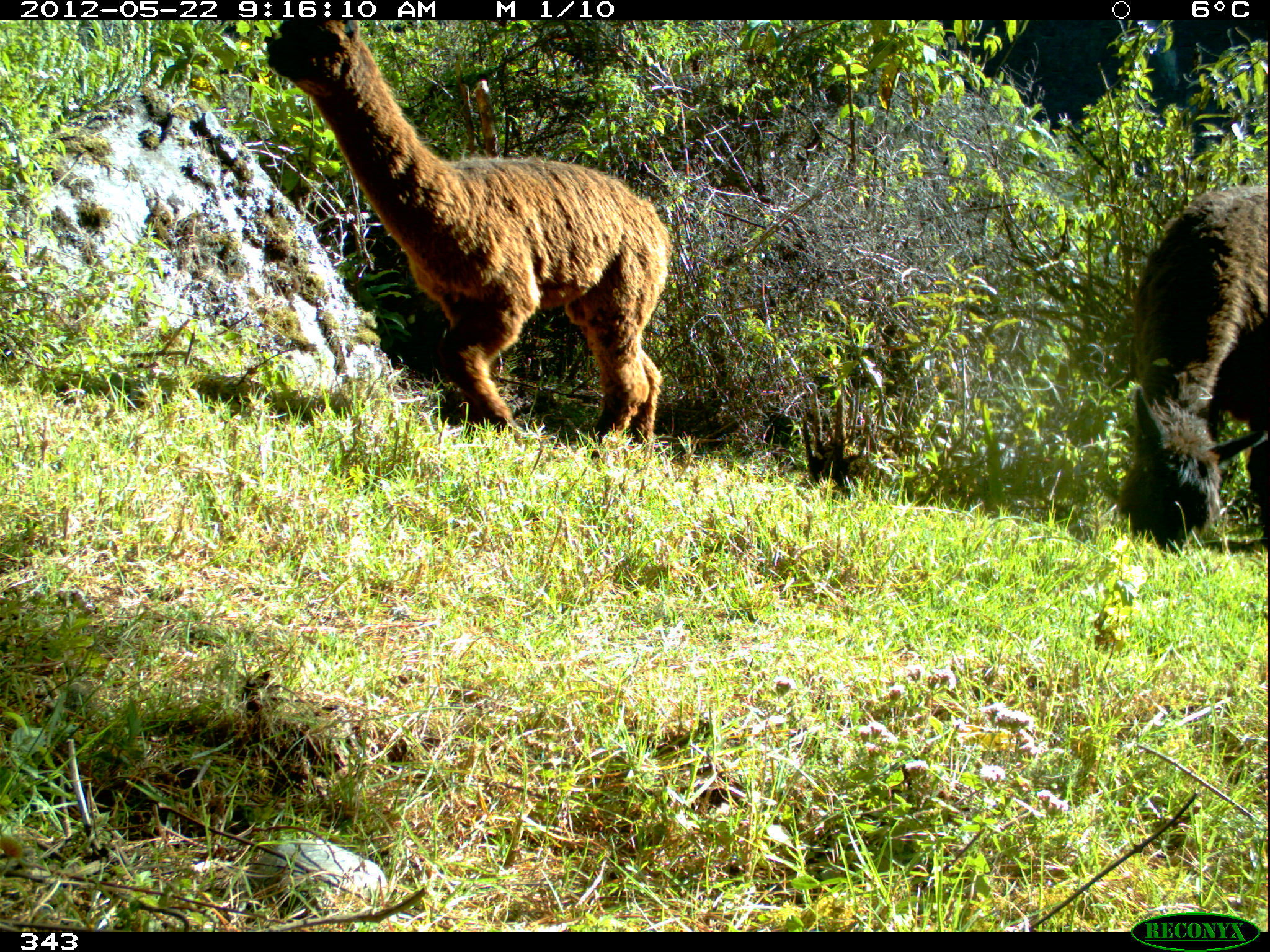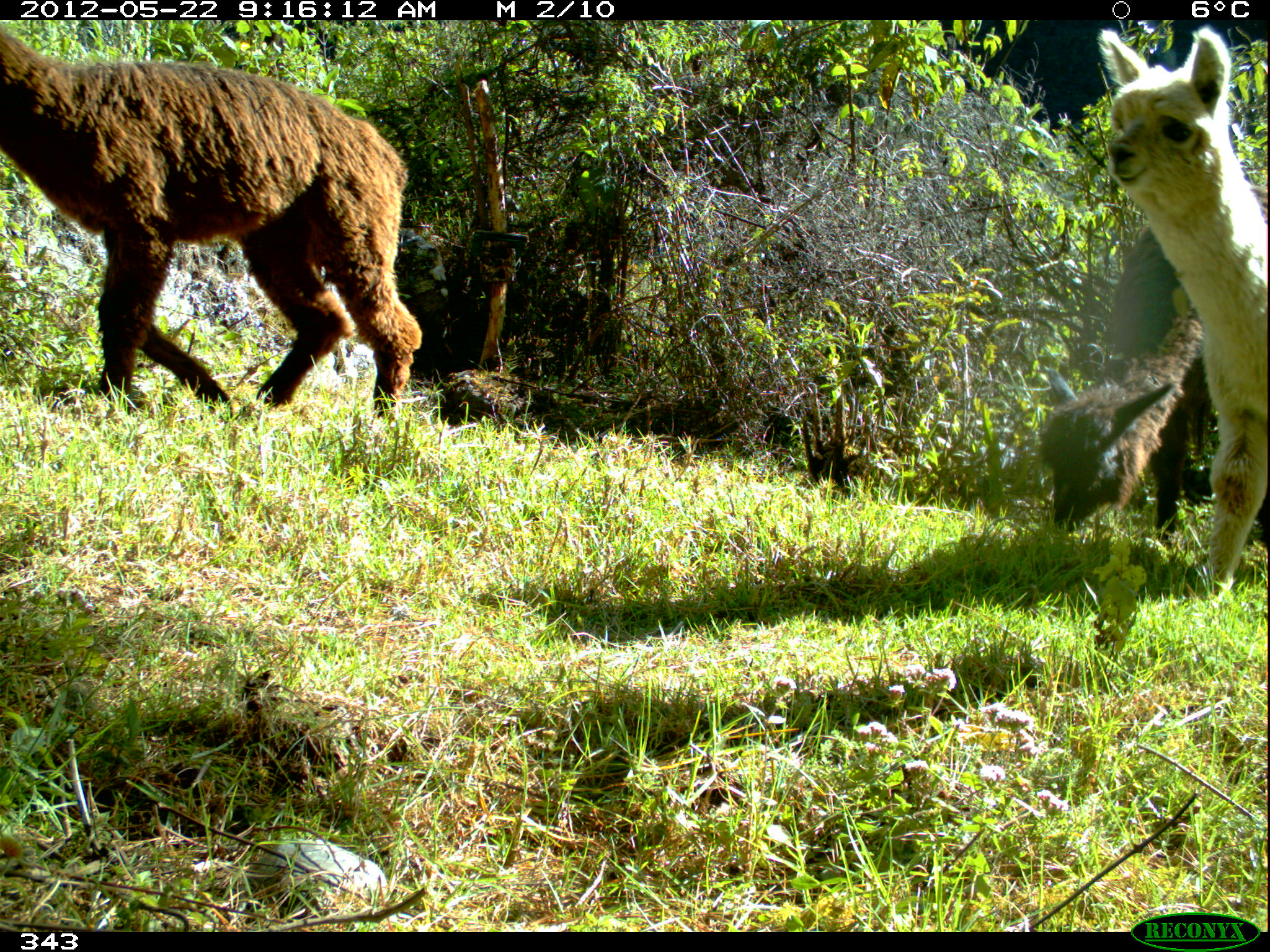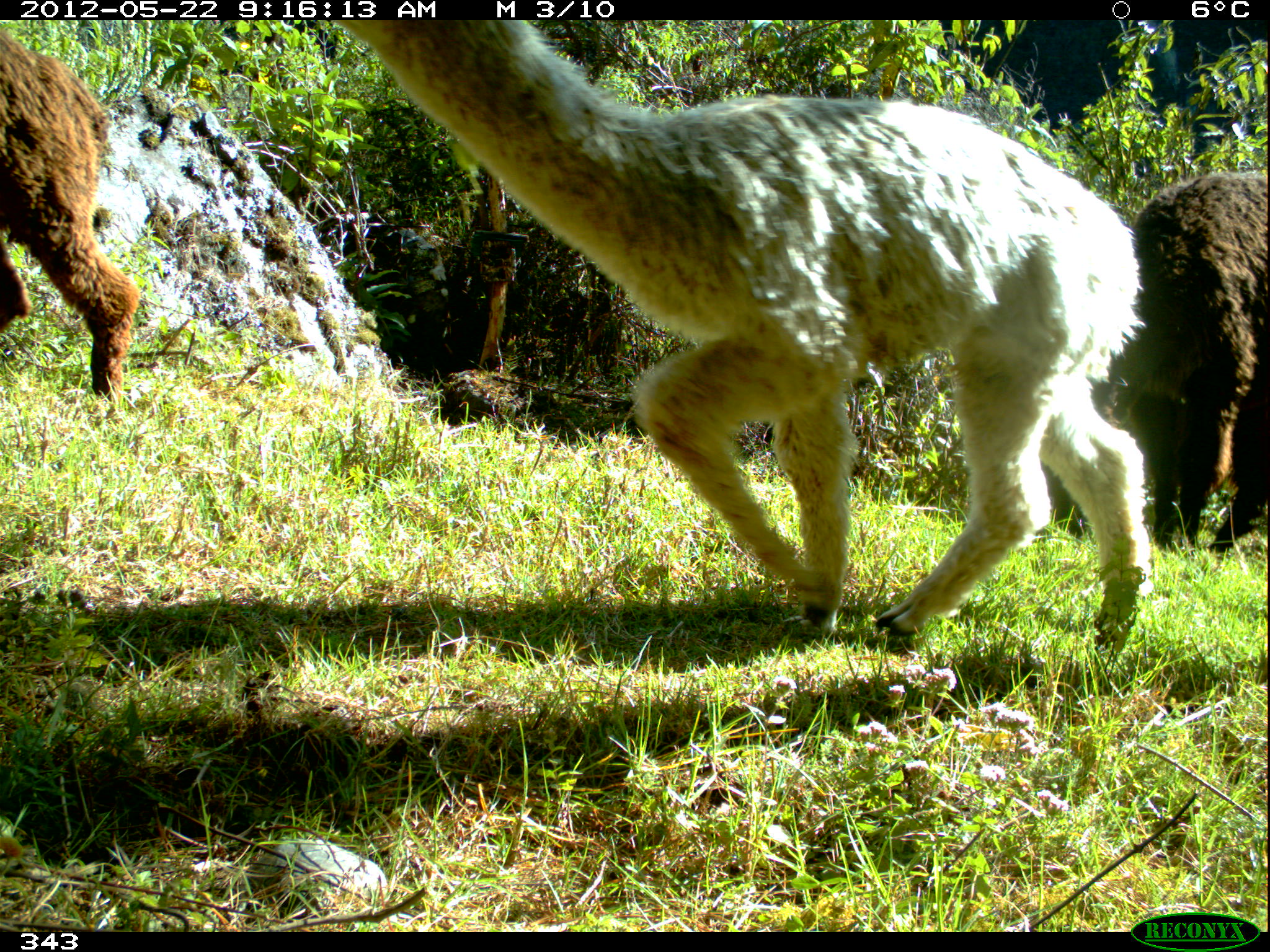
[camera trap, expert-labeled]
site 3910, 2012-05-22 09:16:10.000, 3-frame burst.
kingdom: Animalia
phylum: Chordata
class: Mammalia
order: Artiodactyla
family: Camelidae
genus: Vicugna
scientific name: Vicugna pacos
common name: alpaca